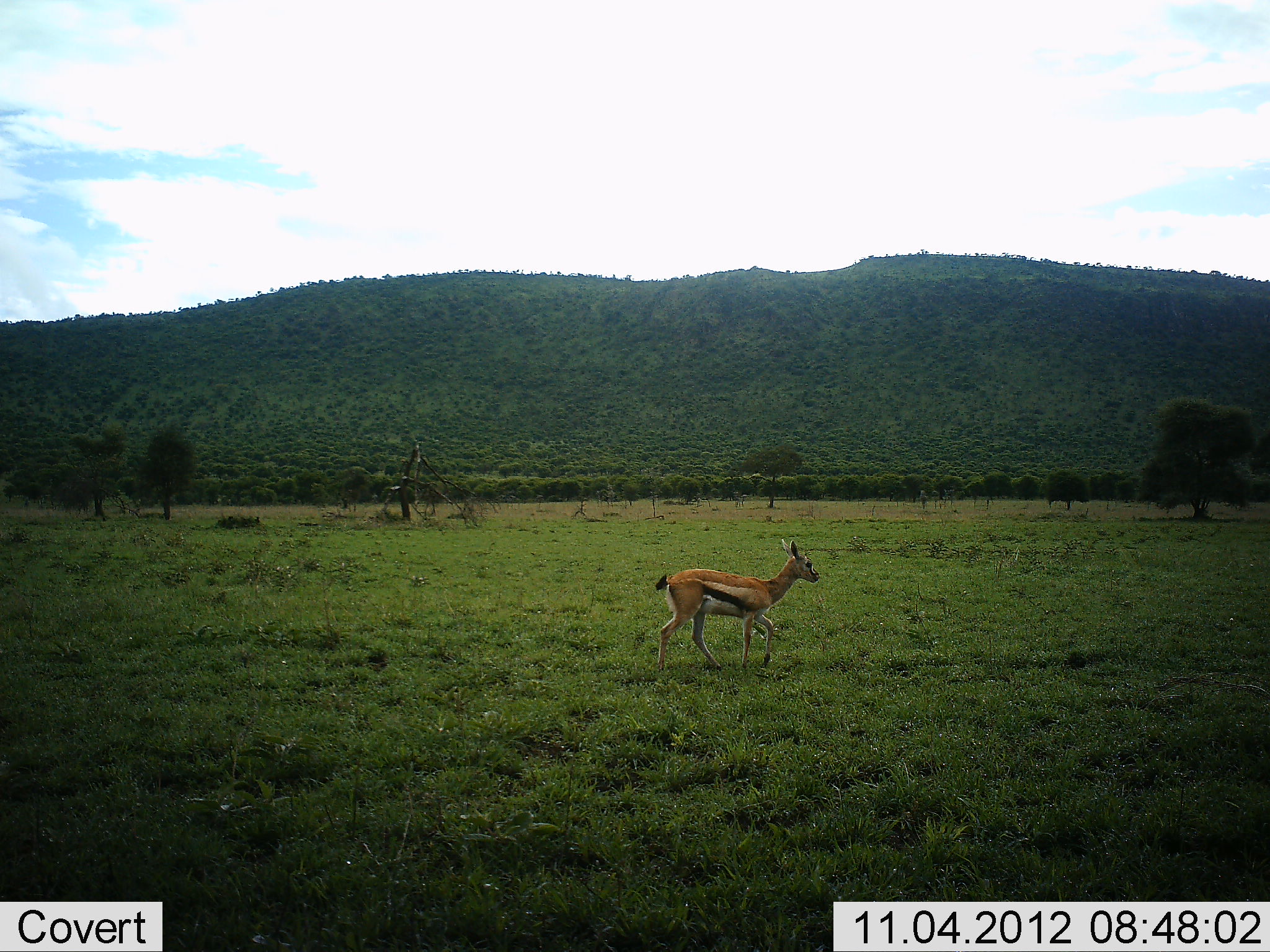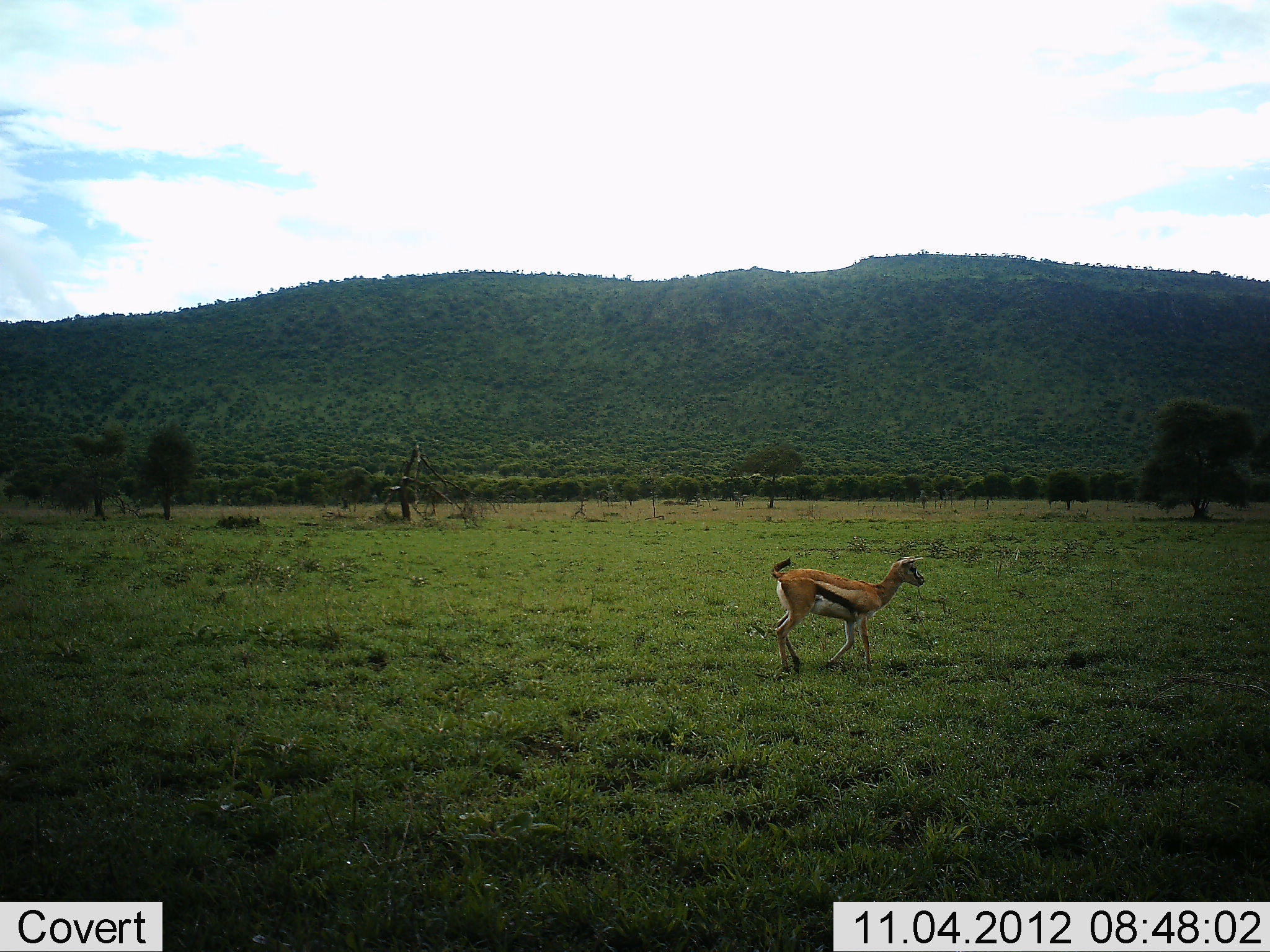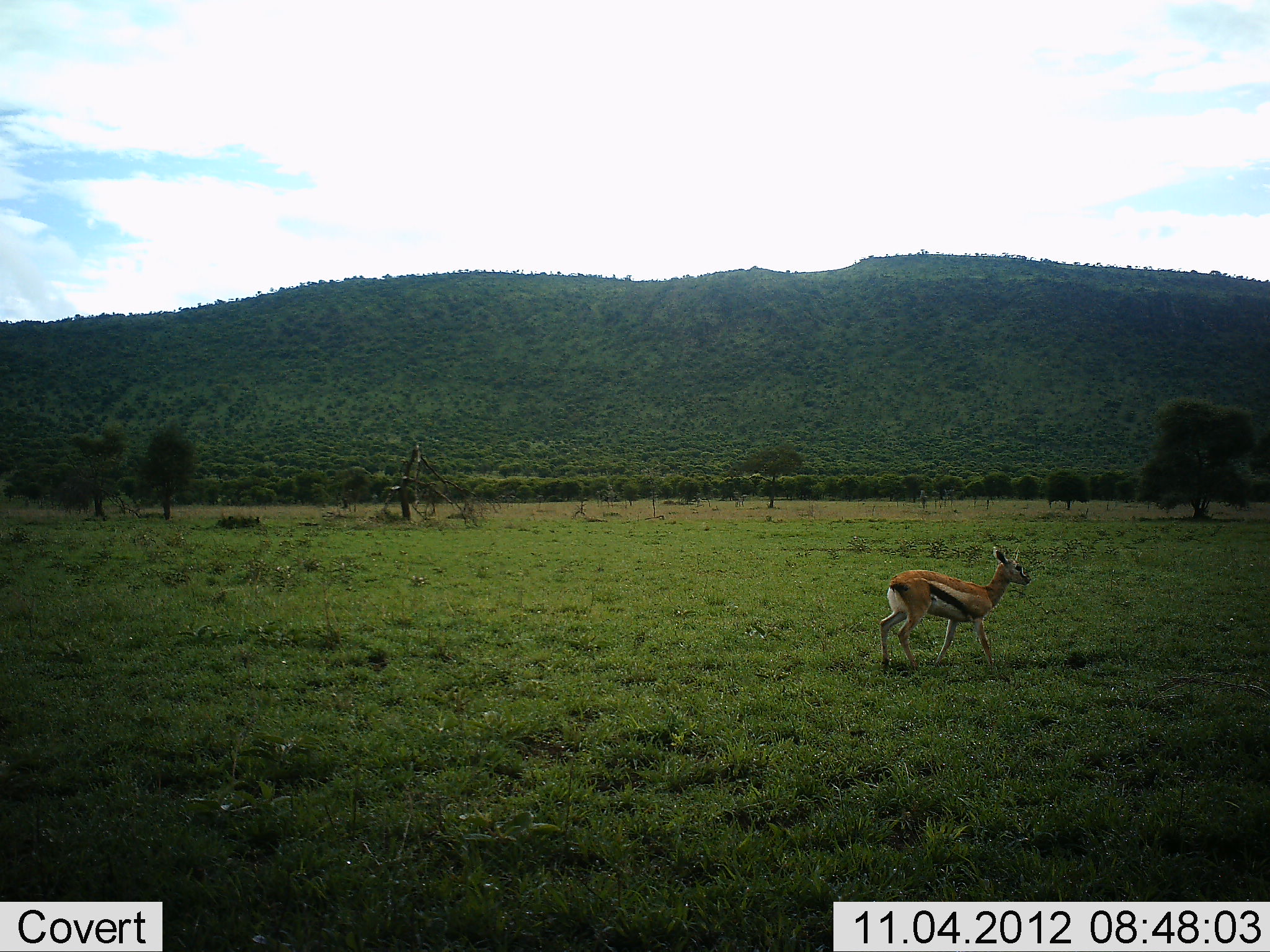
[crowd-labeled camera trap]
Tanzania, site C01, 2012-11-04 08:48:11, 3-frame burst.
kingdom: Animalia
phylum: Chordata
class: Mammalia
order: Artiodactyla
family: Bovidae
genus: Eudorcas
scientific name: Eudorcas thomsonii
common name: thomson's gazelle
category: gazellethomsons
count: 1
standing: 10%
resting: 0%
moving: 100%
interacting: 0%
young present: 10%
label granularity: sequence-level